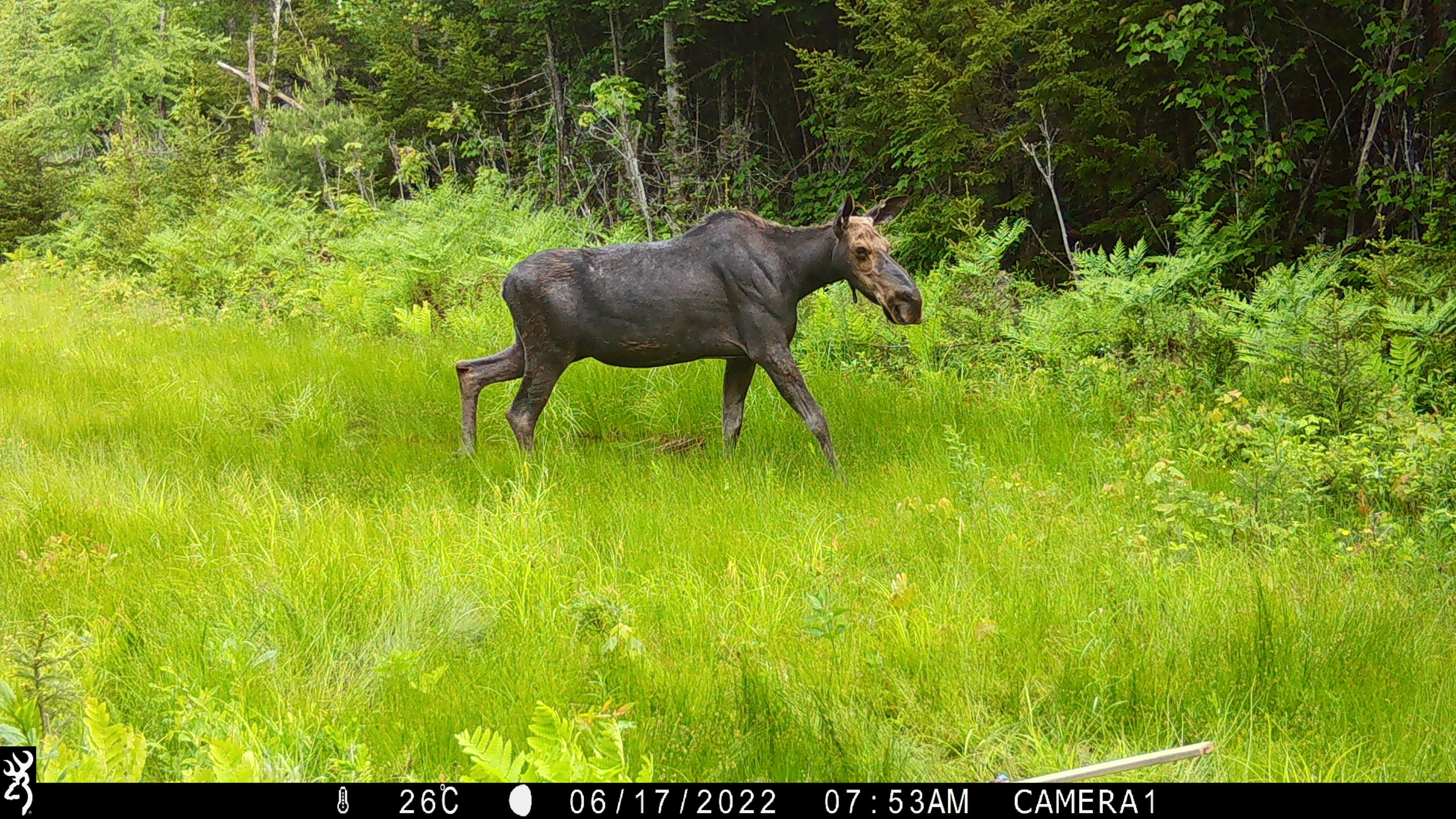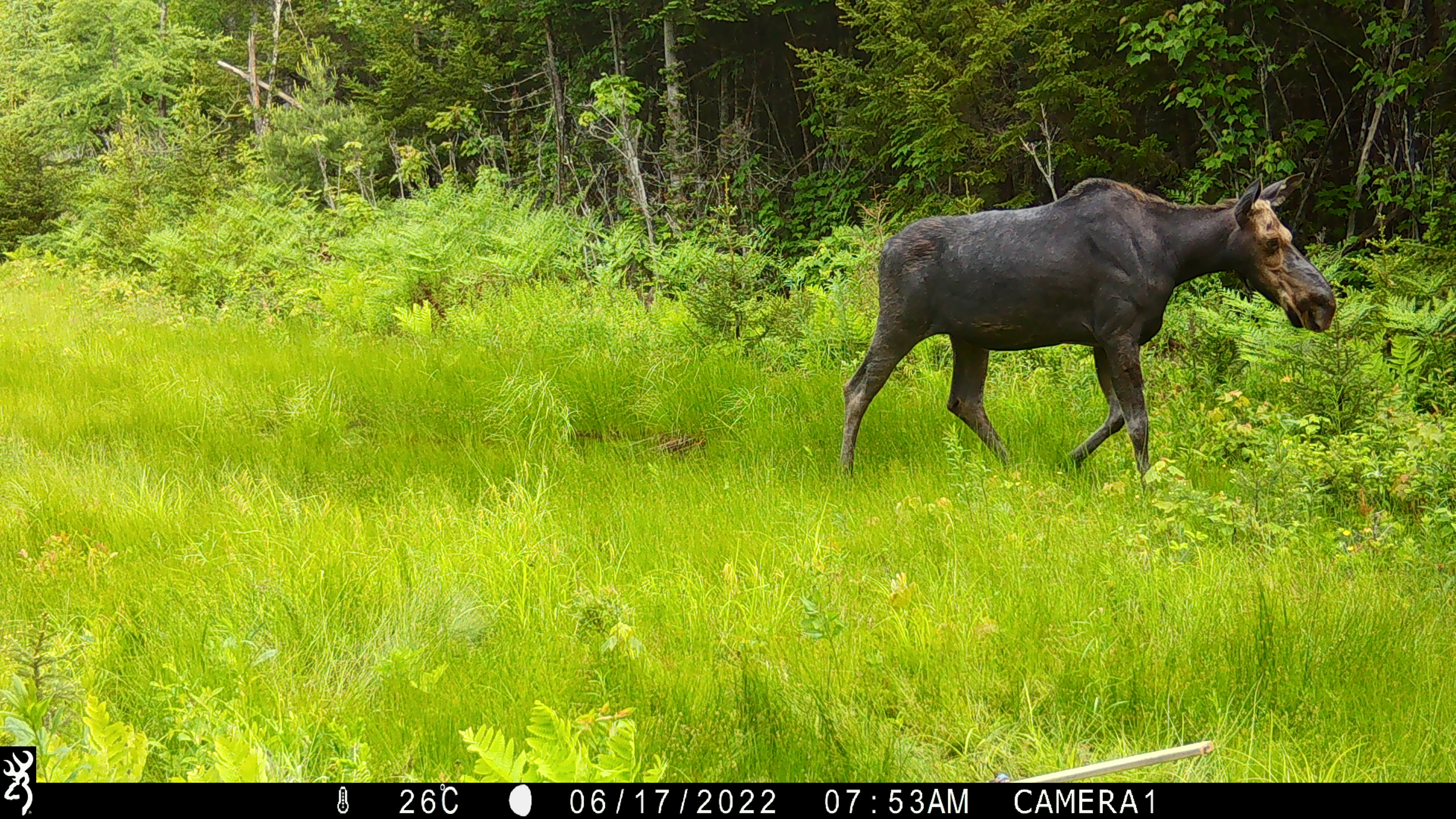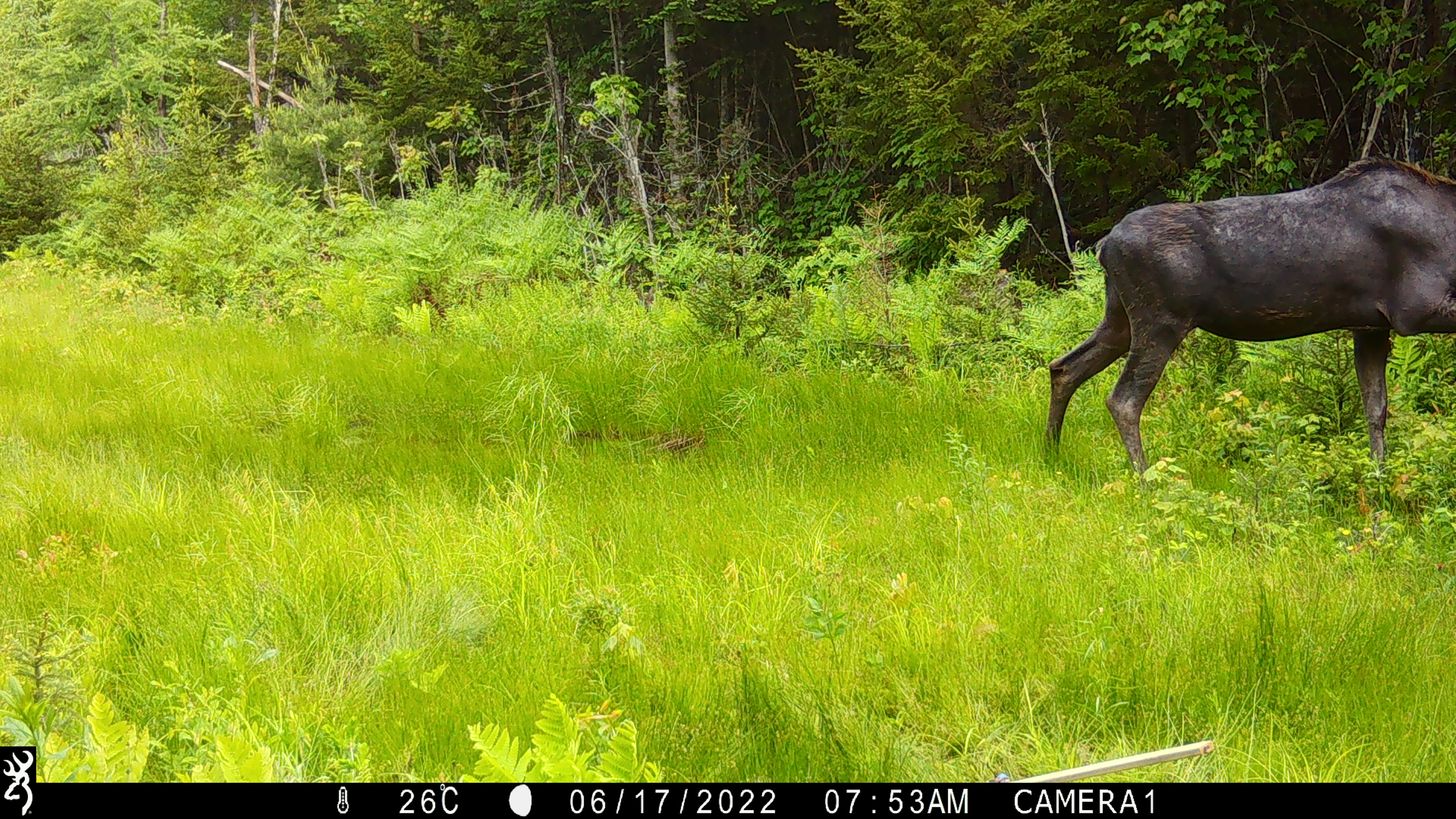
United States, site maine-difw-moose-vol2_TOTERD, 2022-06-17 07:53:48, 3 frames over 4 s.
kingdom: Animalia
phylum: Chordata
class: Mammalia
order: Artiodactyla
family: Cervidae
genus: Alces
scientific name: Alces alces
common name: moose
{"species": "moose (Alces alces)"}